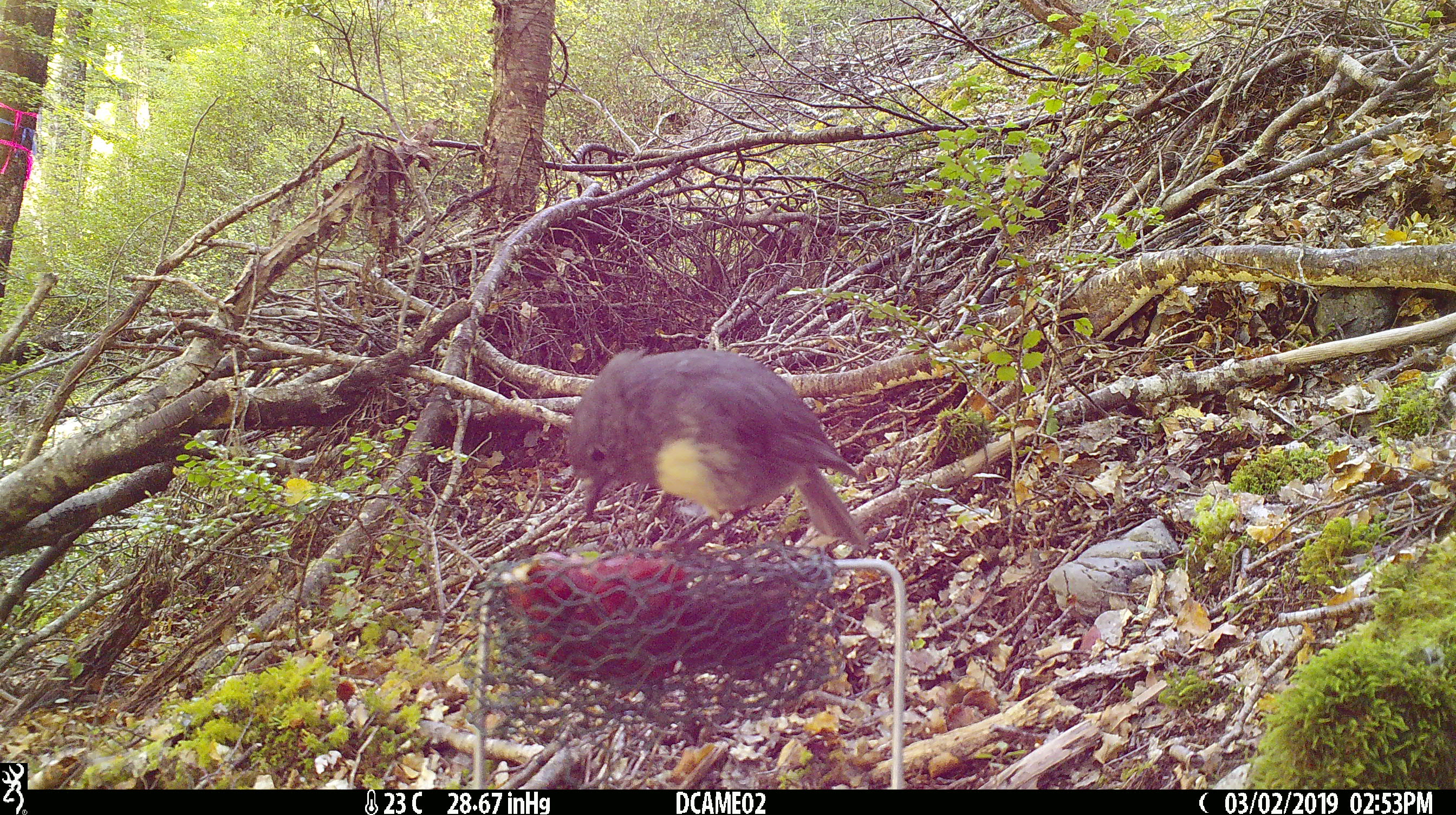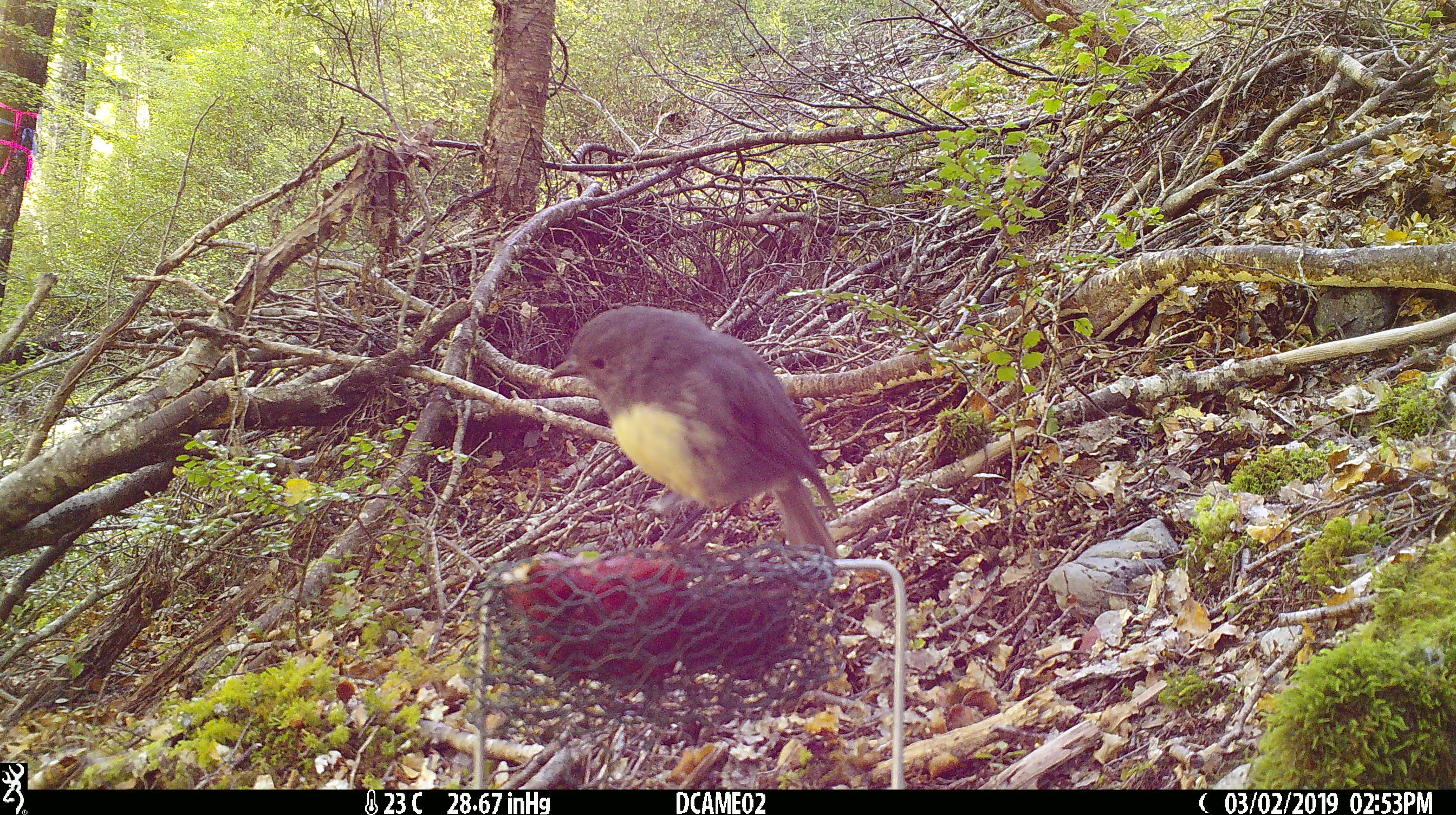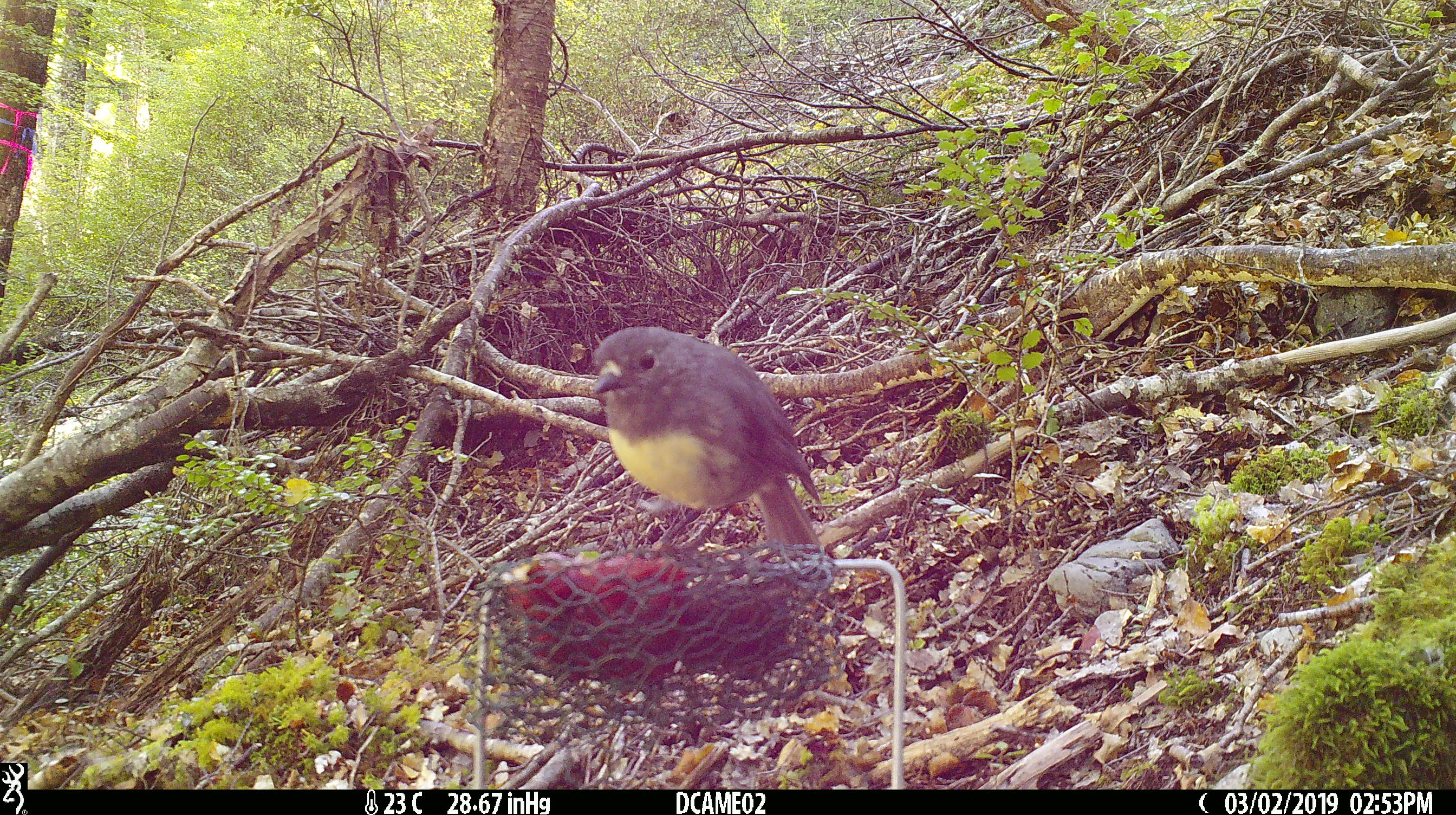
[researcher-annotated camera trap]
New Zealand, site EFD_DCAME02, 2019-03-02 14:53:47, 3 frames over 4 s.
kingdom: Animalia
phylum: Chordata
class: Aves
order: Passeriformes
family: Petroicidae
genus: Petroica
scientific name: Petroica australis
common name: new zealand robin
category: robin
Robin (new zealand robin) (Petroica australis).